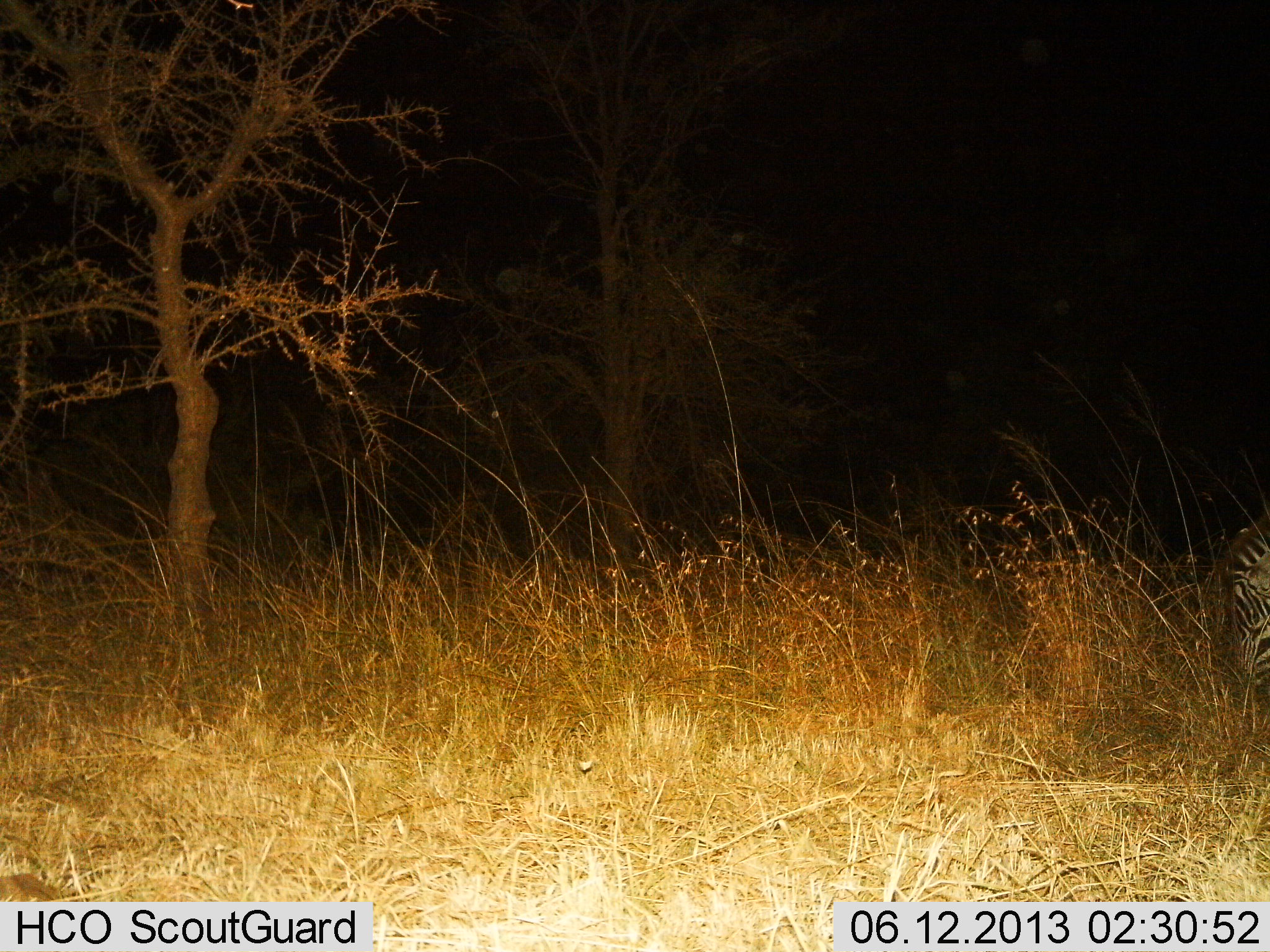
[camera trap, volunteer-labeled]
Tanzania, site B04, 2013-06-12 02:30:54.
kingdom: Animalia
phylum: Chordata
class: Mammalia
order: Perissodactyla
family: Equidae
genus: Equus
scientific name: Equus quagga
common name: plains zebra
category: zebra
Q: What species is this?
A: Zebra (plains zebra) (Equus quagga).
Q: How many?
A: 1.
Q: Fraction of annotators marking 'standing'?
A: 40%.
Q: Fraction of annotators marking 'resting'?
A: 5%.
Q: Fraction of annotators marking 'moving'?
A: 5%.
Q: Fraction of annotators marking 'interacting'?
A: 0%.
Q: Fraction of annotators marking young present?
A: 0%.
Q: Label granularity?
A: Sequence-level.